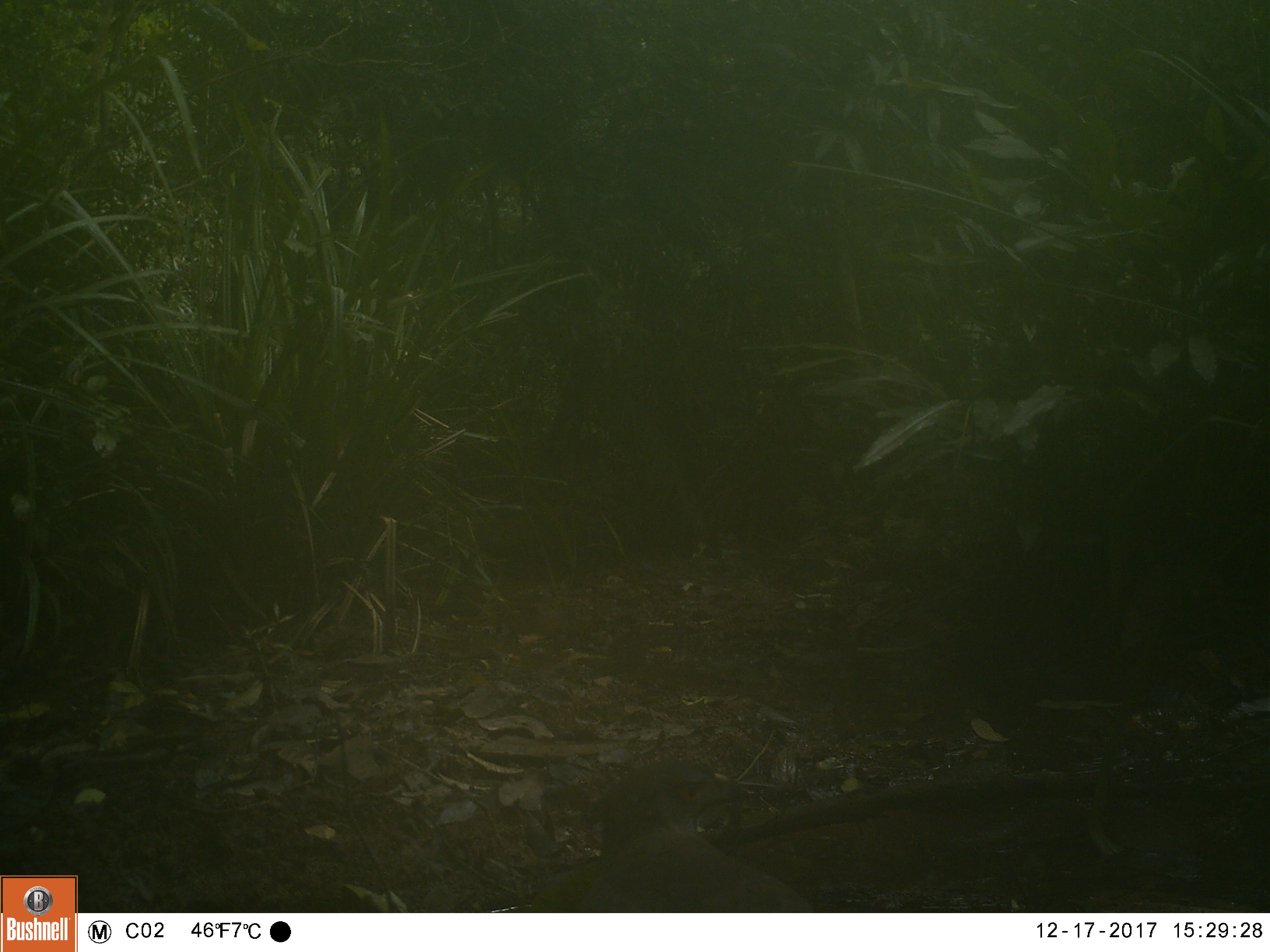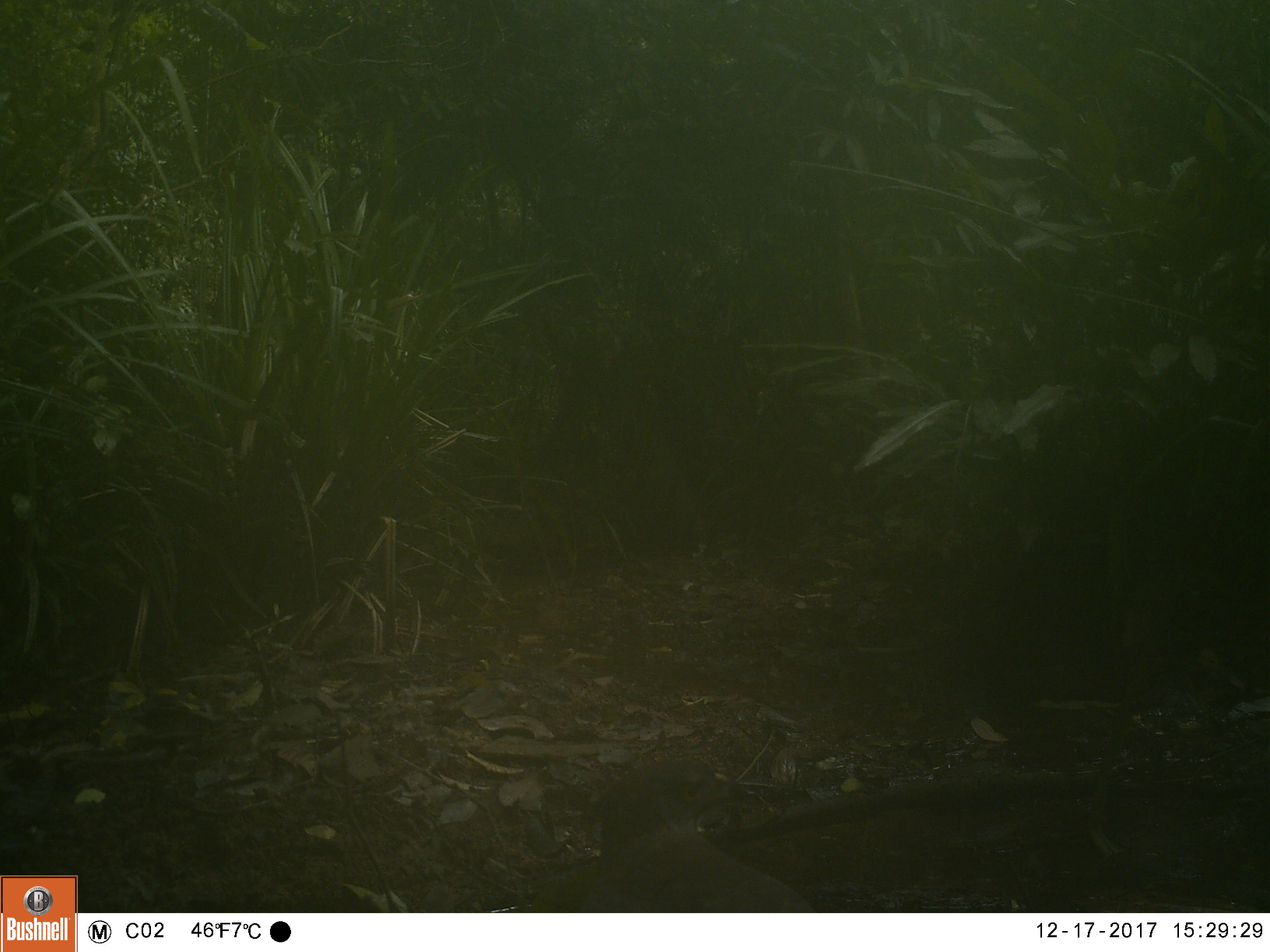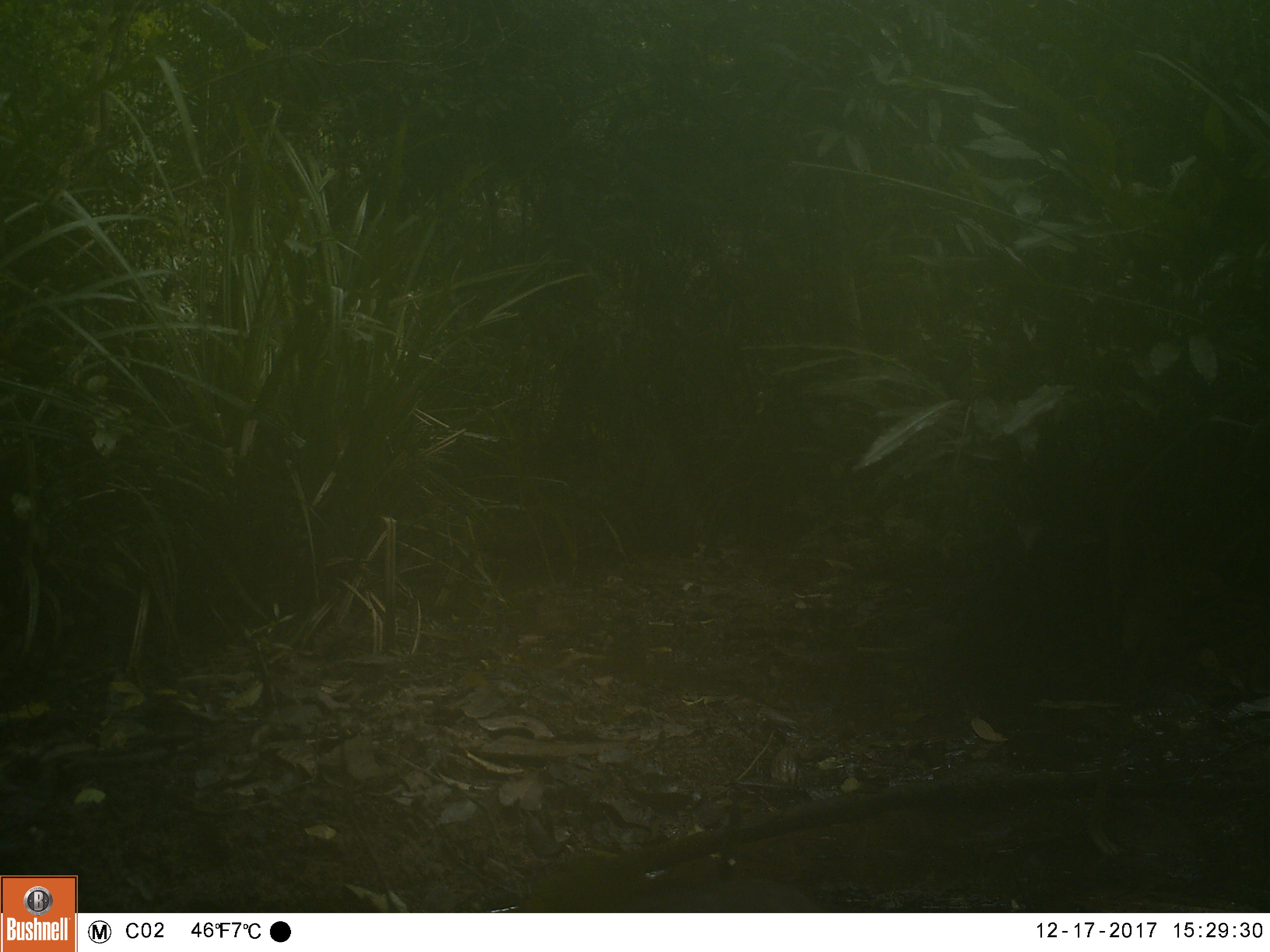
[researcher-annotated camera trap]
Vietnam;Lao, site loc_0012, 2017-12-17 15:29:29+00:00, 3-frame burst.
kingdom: Animalia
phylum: Chordata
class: Aves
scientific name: Aves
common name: bird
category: unidentified bird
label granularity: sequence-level